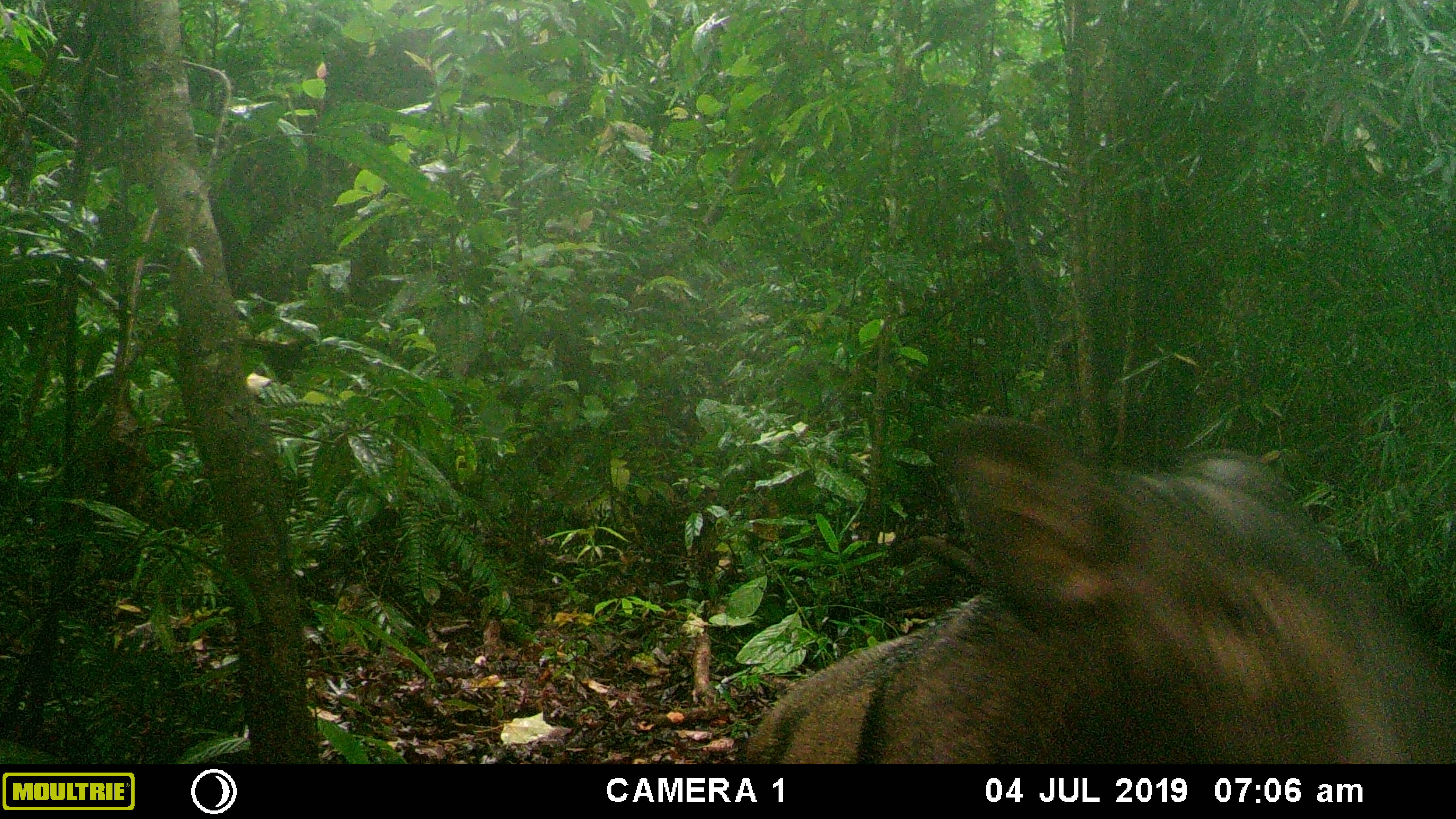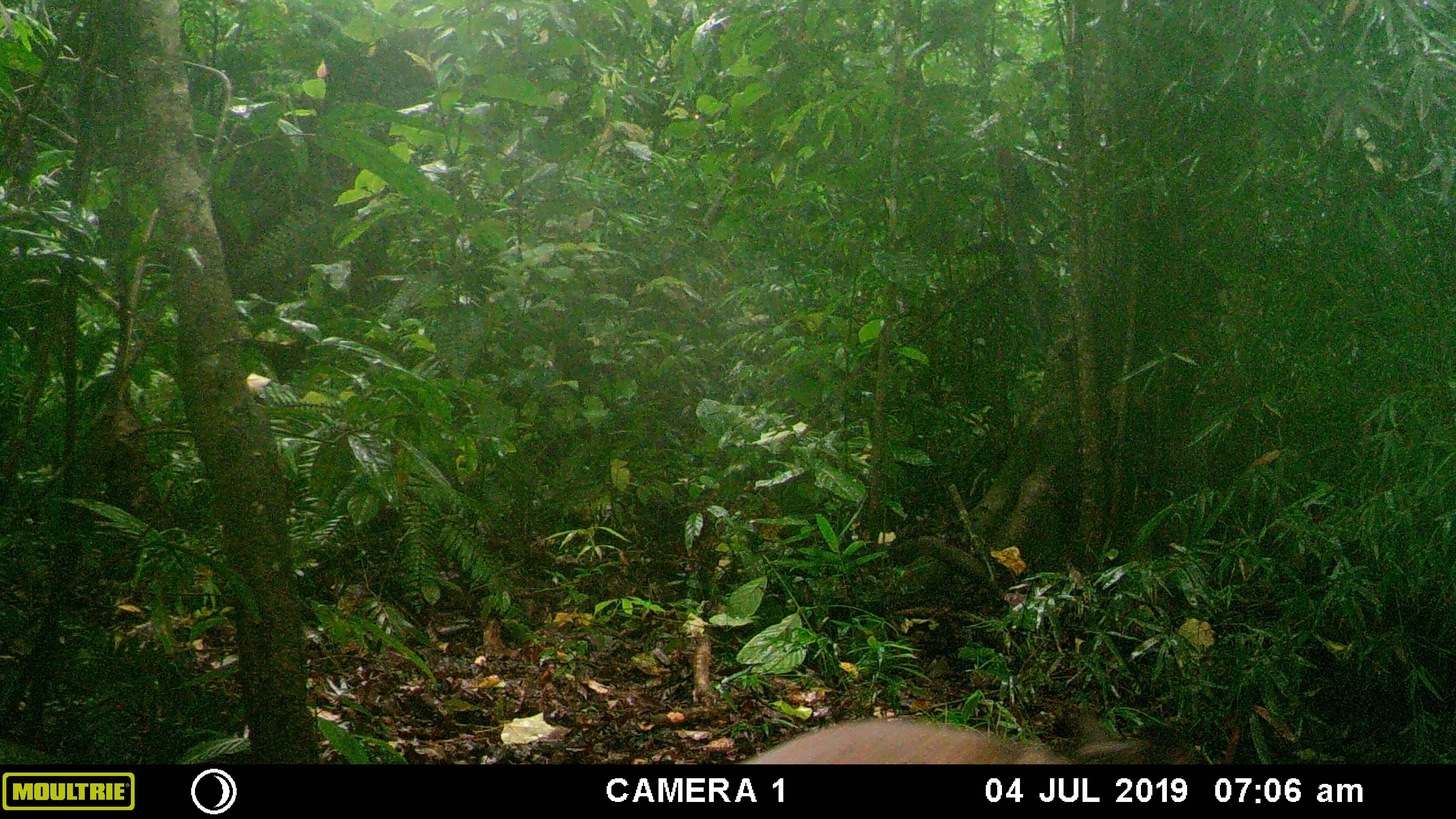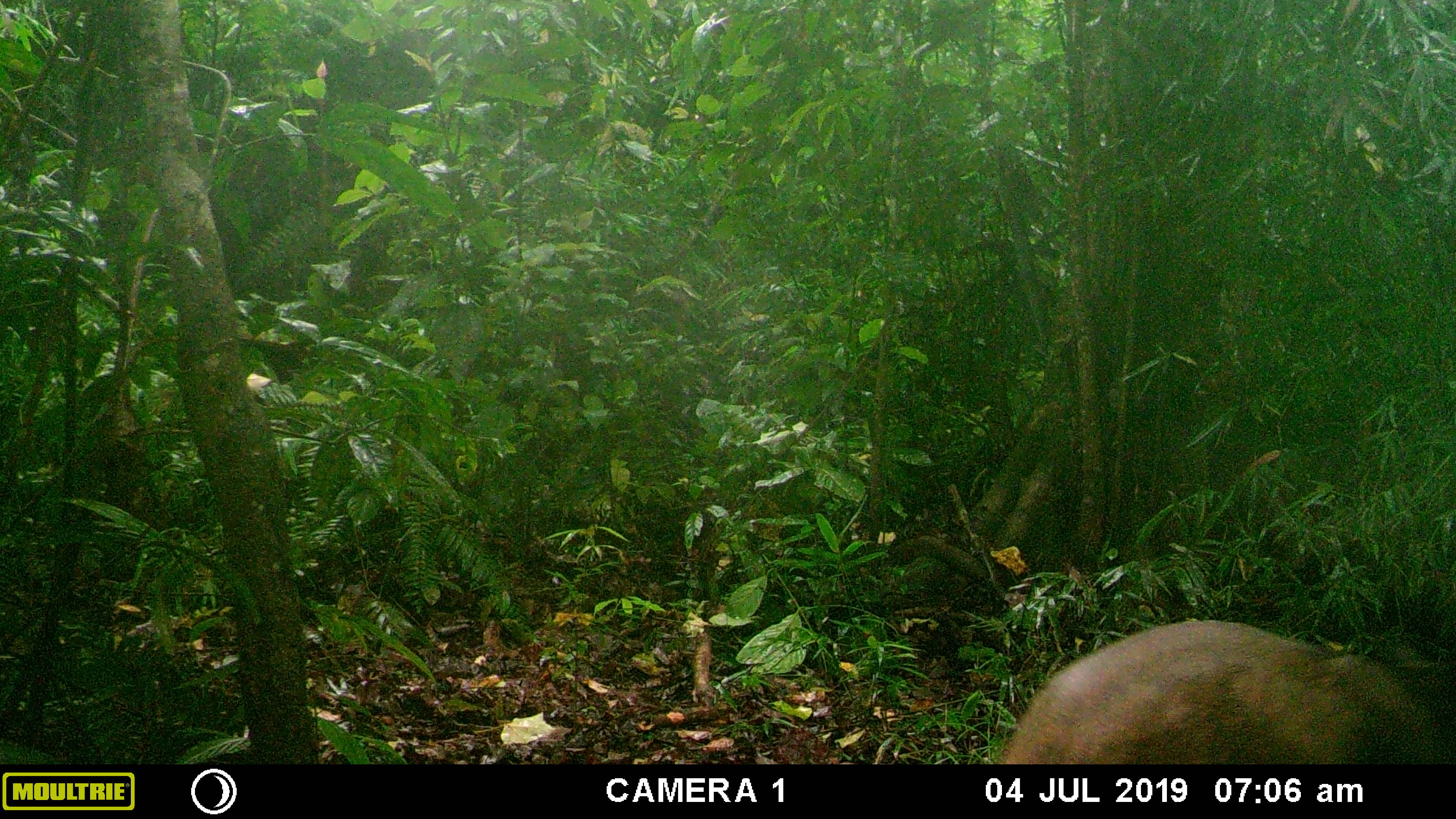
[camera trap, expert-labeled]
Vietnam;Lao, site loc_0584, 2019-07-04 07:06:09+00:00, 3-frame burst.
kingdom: Animalia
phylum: Chordata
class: Mammalia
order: Artiodactyla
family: Suidae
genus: Sus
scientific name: Sus scrofa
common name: eurasian wild pig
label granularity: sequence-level